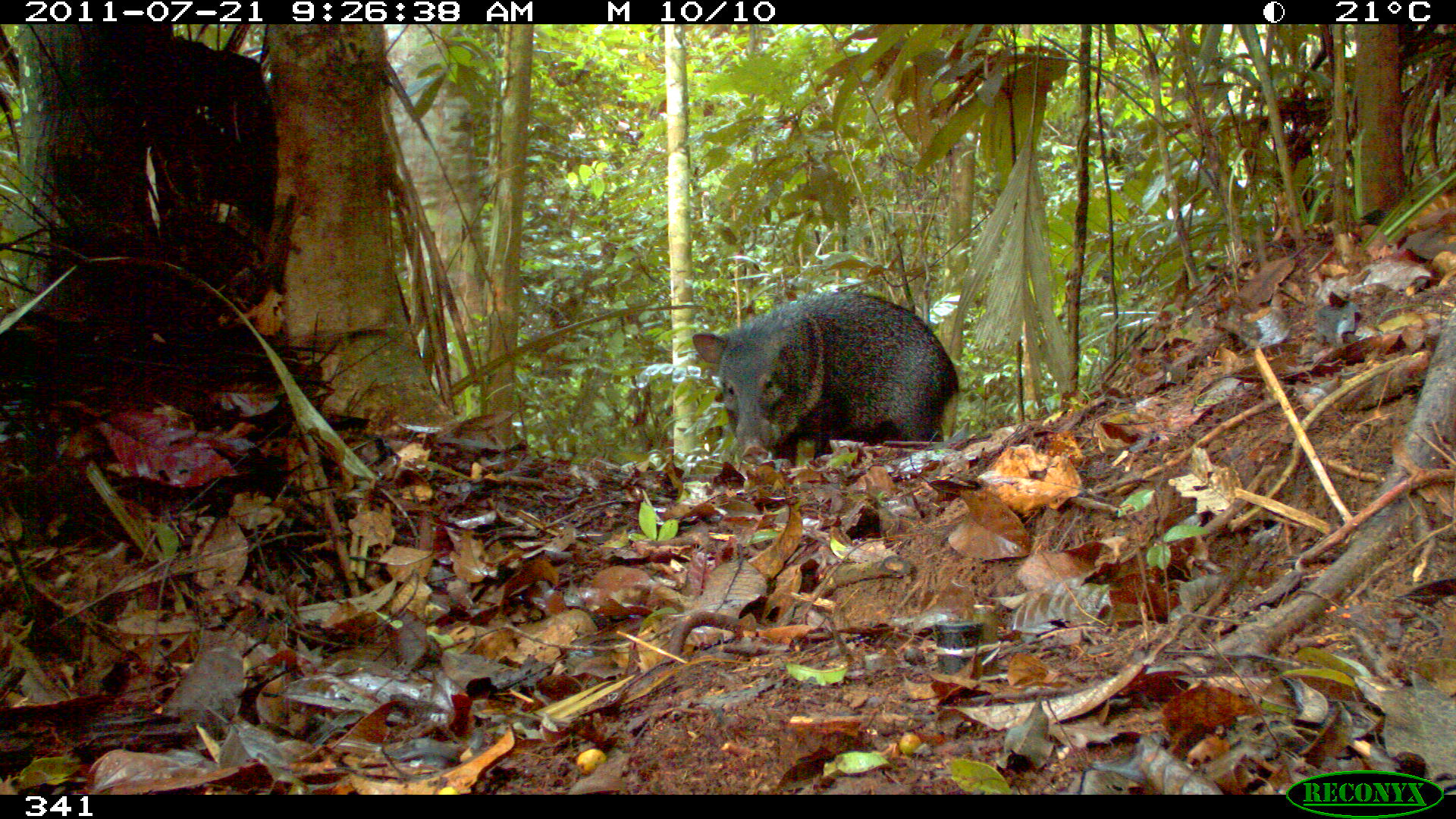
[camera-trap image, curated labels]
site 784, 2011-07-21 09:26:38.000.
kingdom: Animalia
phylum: Chordata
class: Mammalia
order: Artiodactyla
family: Tayassuidae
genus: Pecari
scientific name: Pecari tajacu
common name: collared peccary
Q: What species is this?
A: Pecari tajacu (collared peccary).